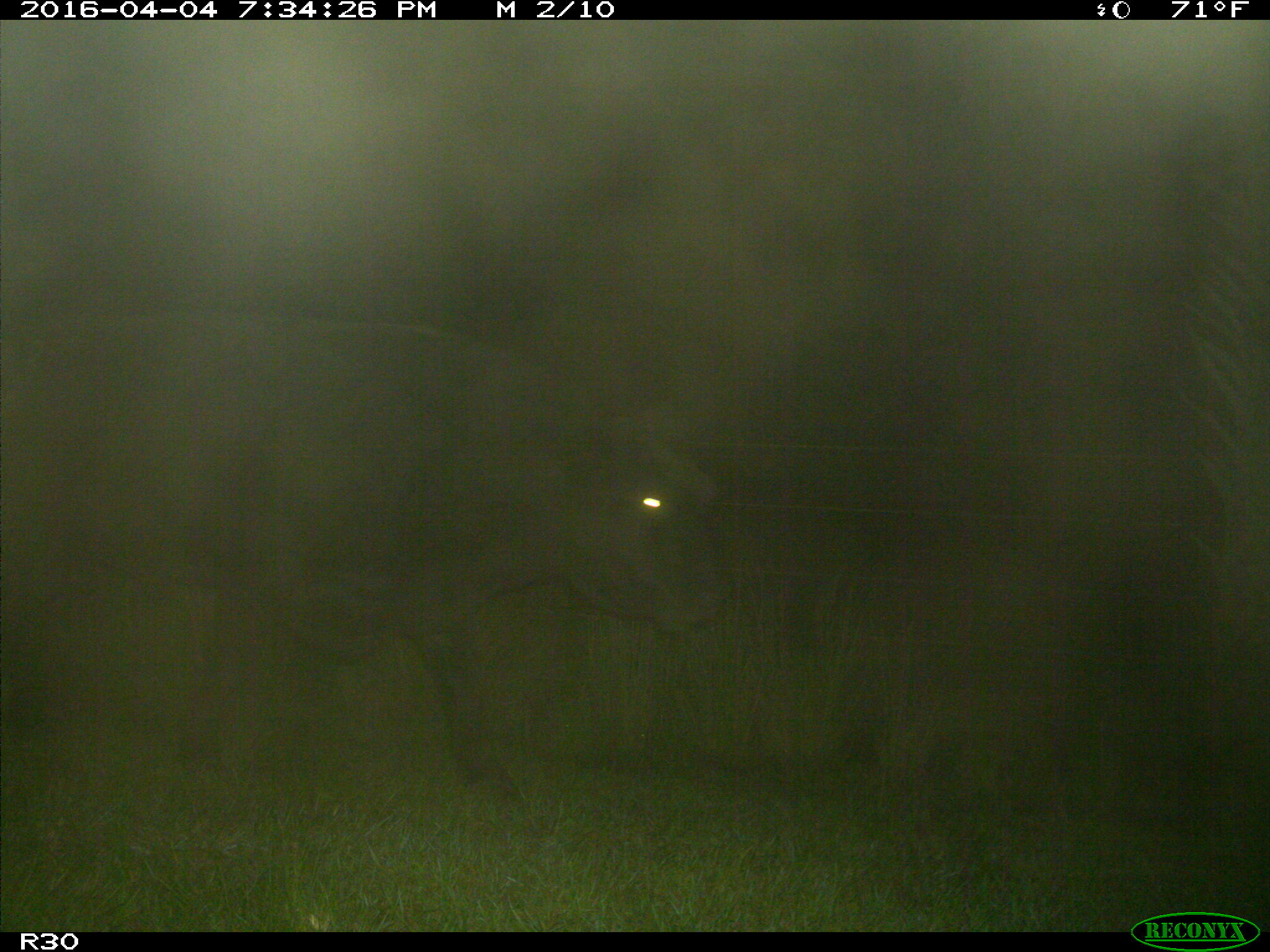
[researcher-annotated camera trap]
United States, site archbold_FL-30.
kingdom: Animalia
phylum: Chordata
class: Mammalia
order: Artiodactyla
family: Bovidae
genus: Bos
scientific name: Bos taurus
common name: domestic cow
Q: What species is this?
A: Bos taurus (domestic cow).